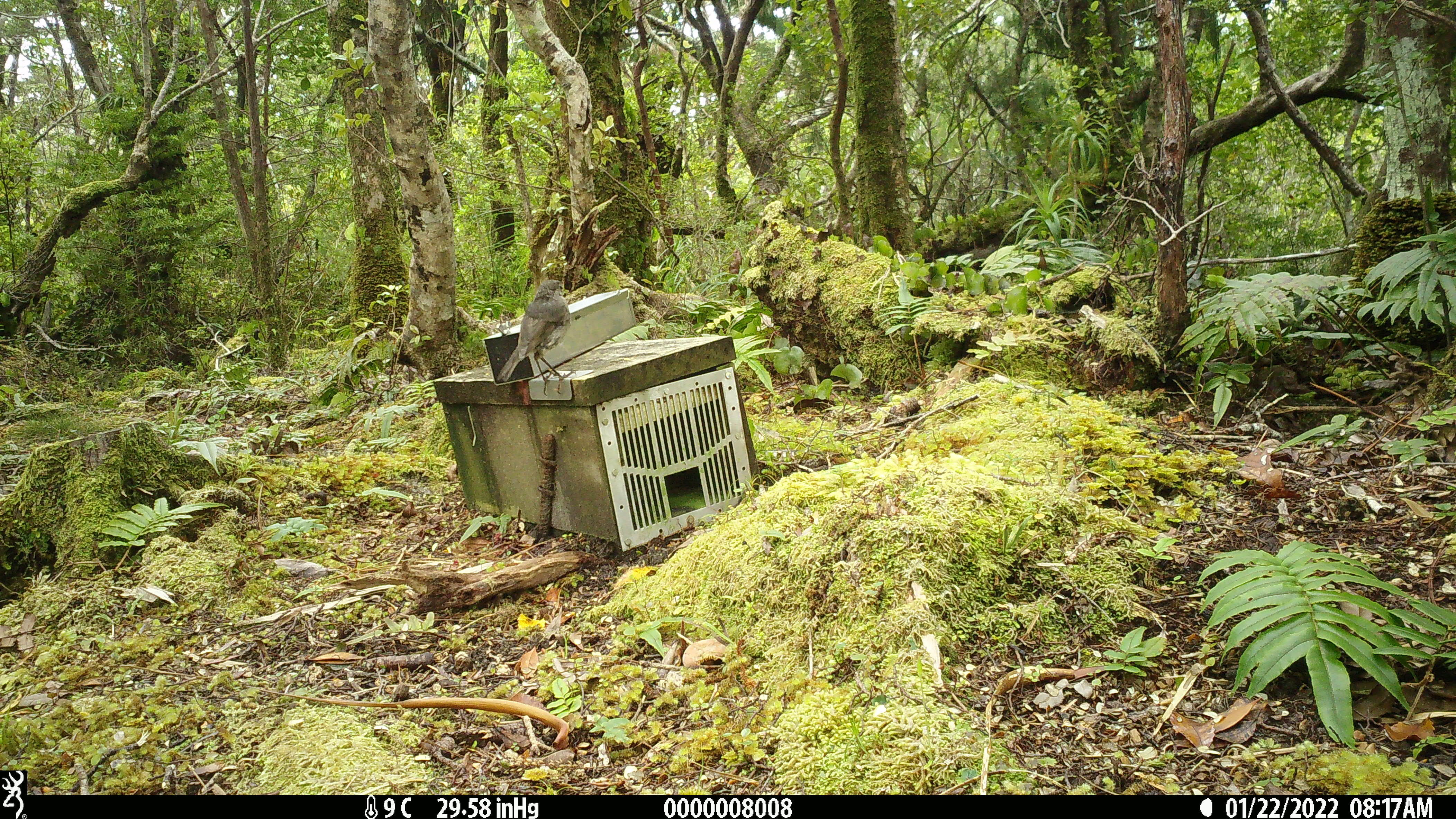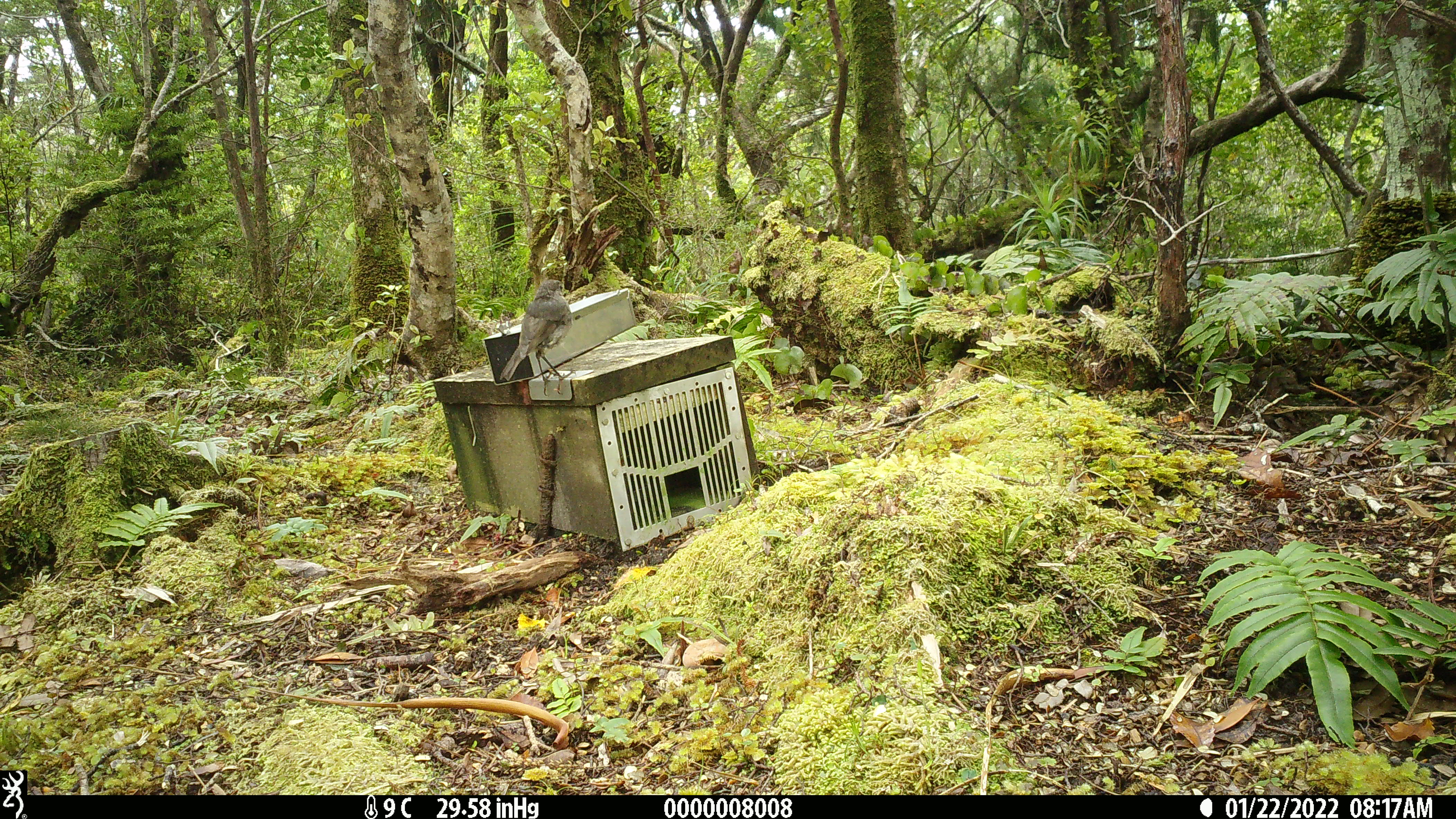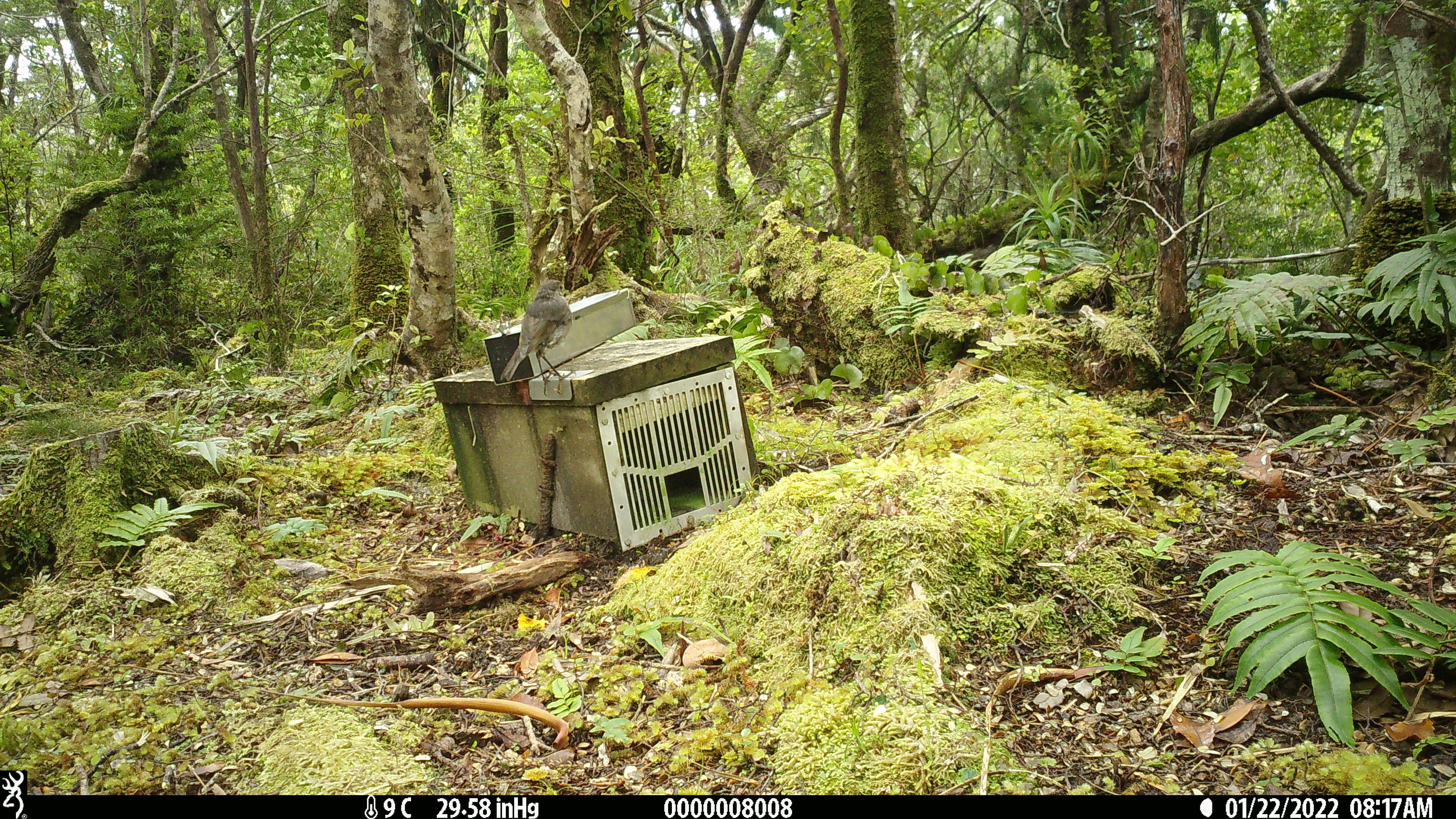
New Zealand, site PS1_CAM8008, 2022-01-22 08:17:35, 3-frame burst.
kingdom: Animalia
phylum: Chordata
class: Aves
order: Passeriformes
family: Petroicidae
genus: Petroica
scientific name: Petroica australis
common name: new zealand robin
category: robin